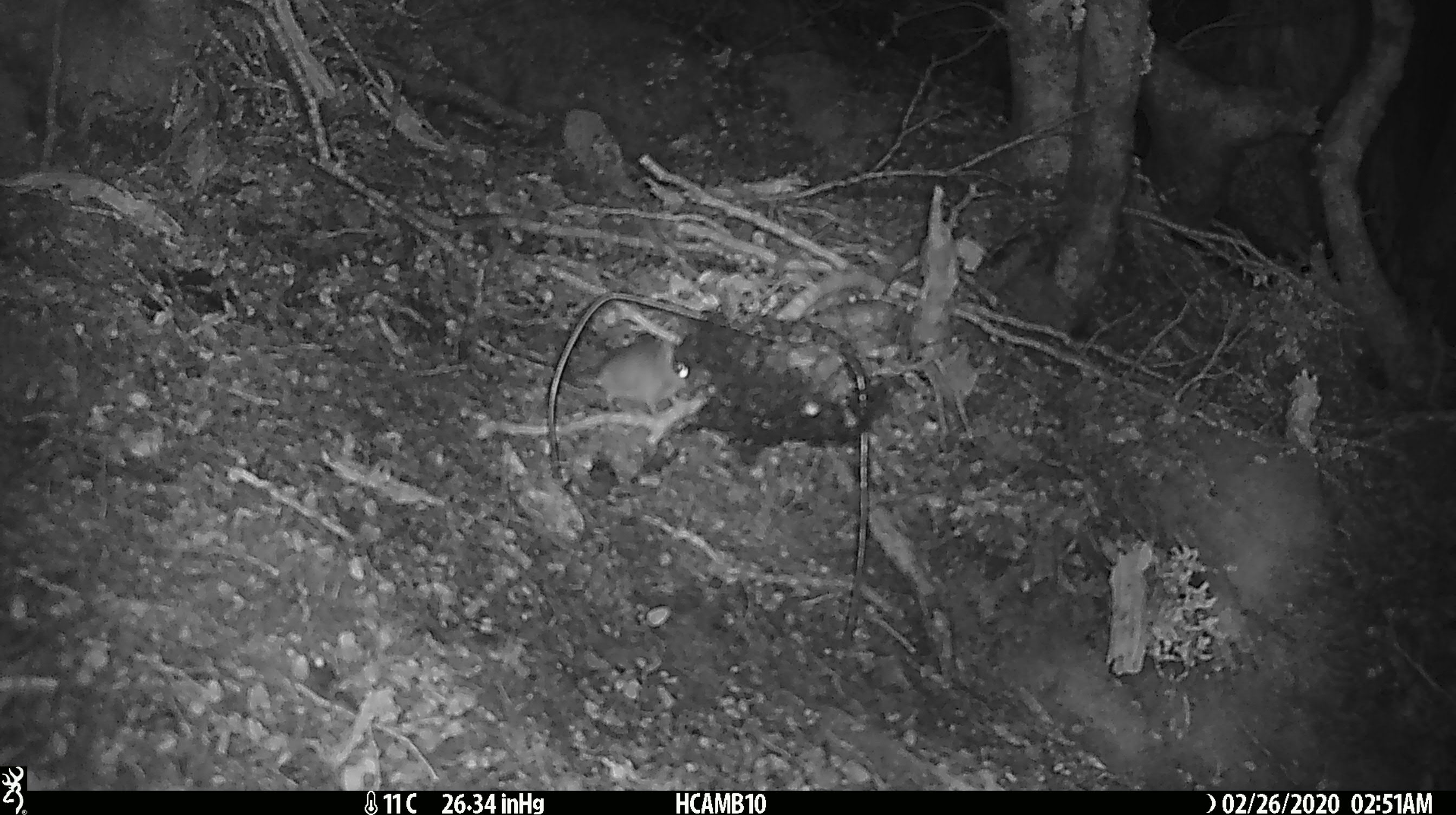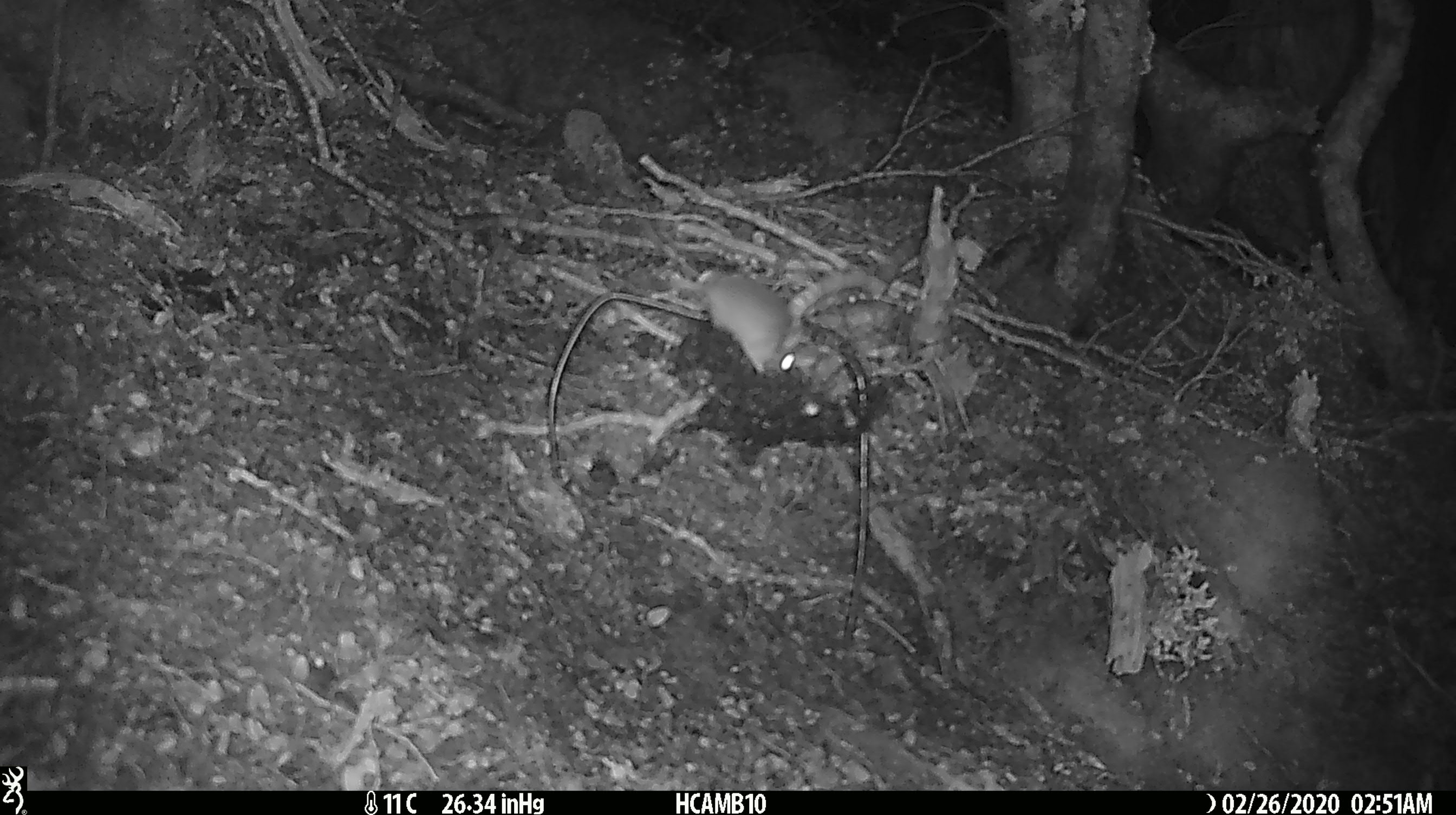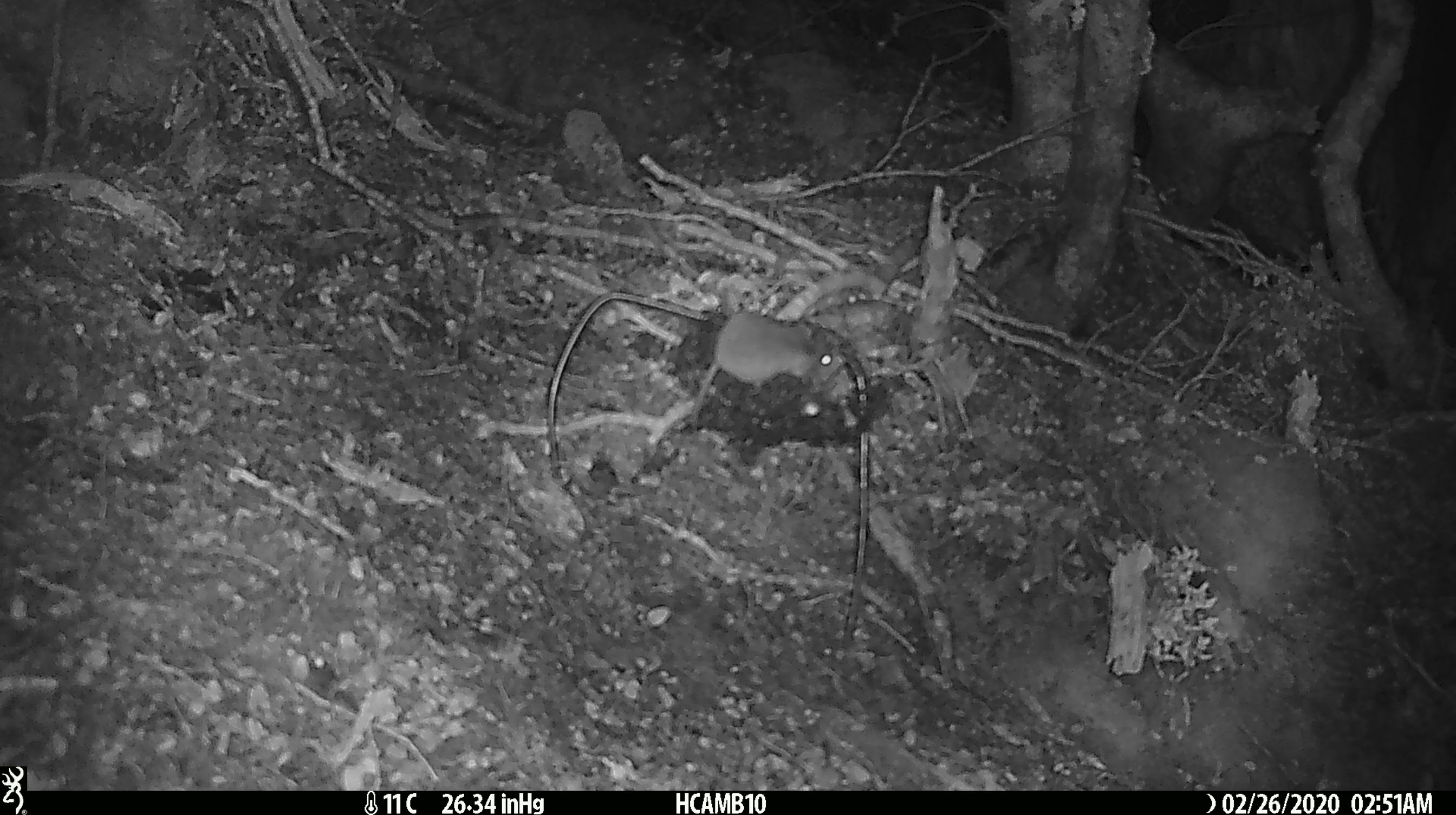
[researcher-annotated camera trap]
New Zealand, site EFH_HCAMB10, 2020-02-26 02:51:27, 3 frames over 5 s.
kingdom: Animalia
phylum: Chordata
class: Mammalia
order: Rodentia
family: Muridae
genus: Mus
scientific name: Mus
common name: mouse